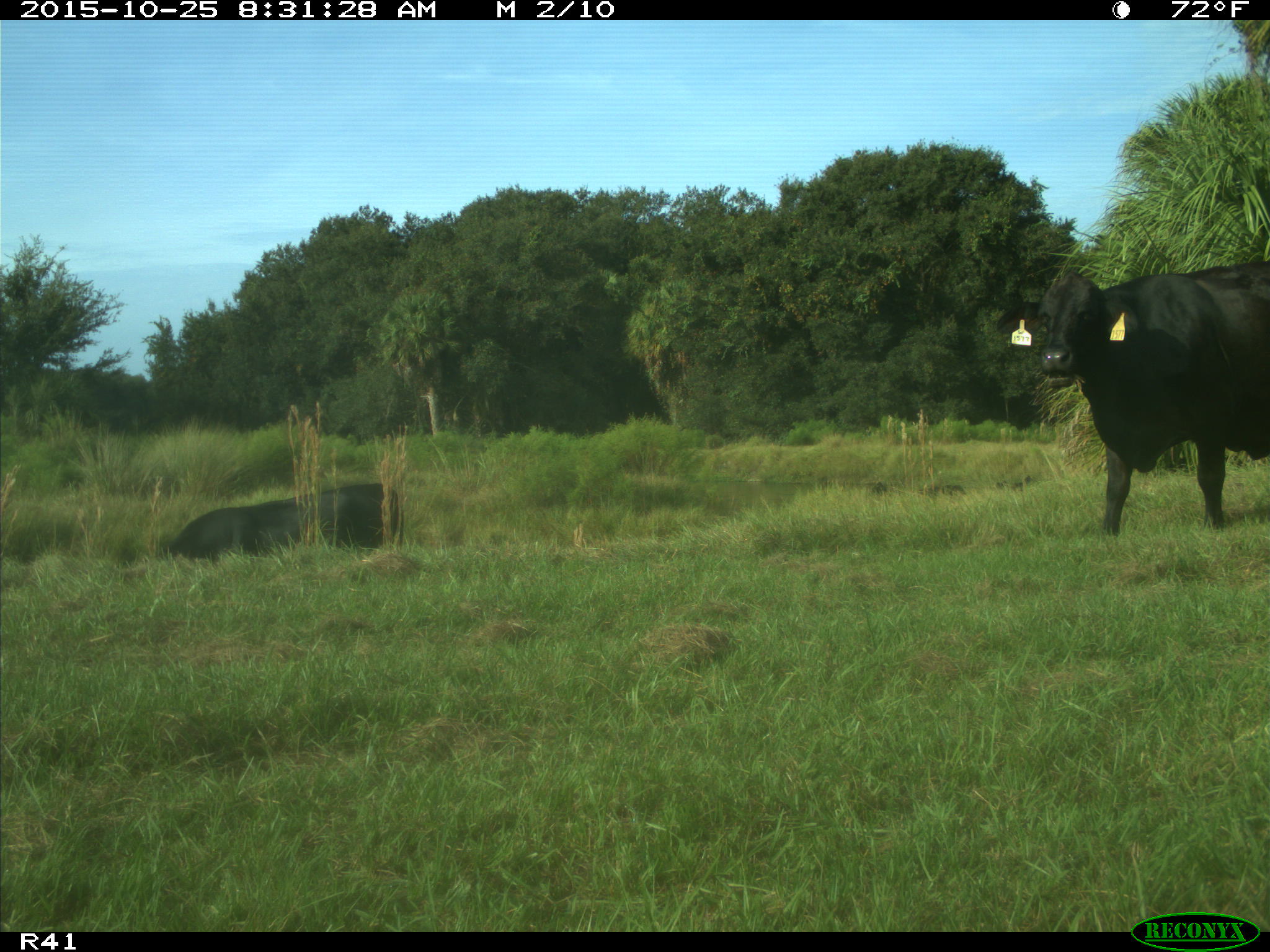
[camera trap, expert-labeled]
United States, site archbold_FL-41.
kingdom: Animalia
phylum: Chordata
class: Mammalia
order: Artiodactyla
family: Bovidae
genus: Bos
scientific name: Bos taurus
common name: domestic cow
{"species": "Bos taurus (domestic cow)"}